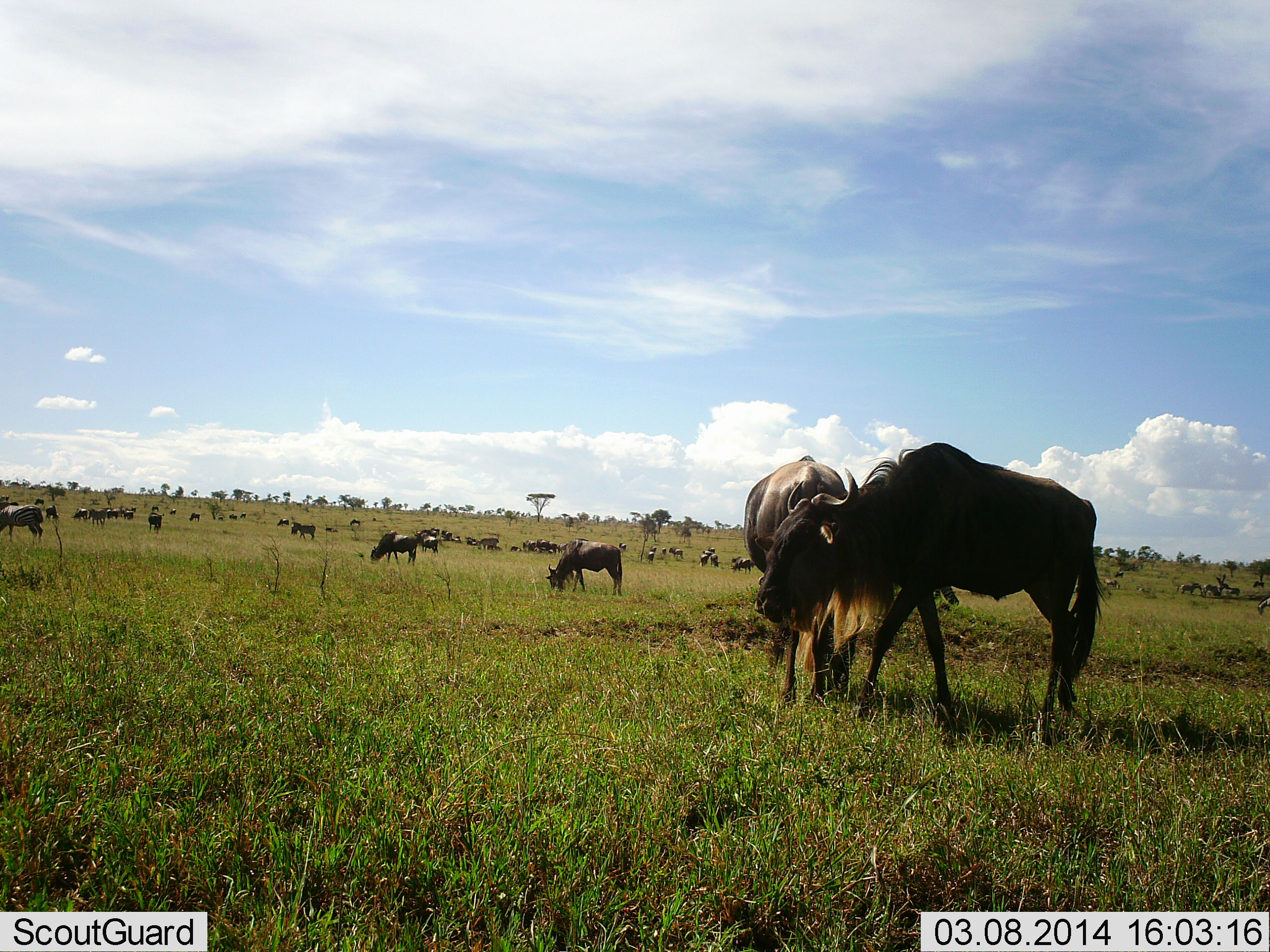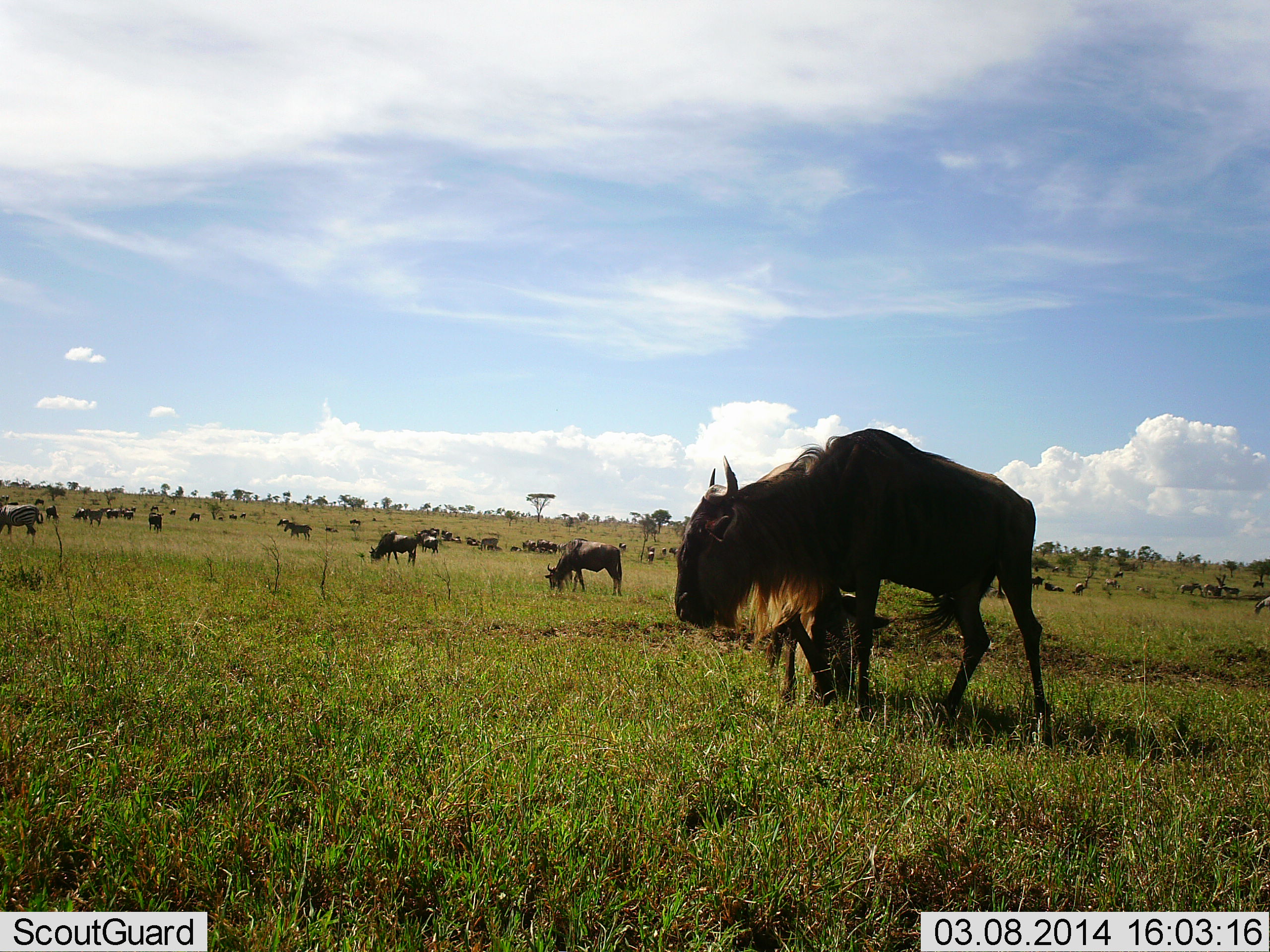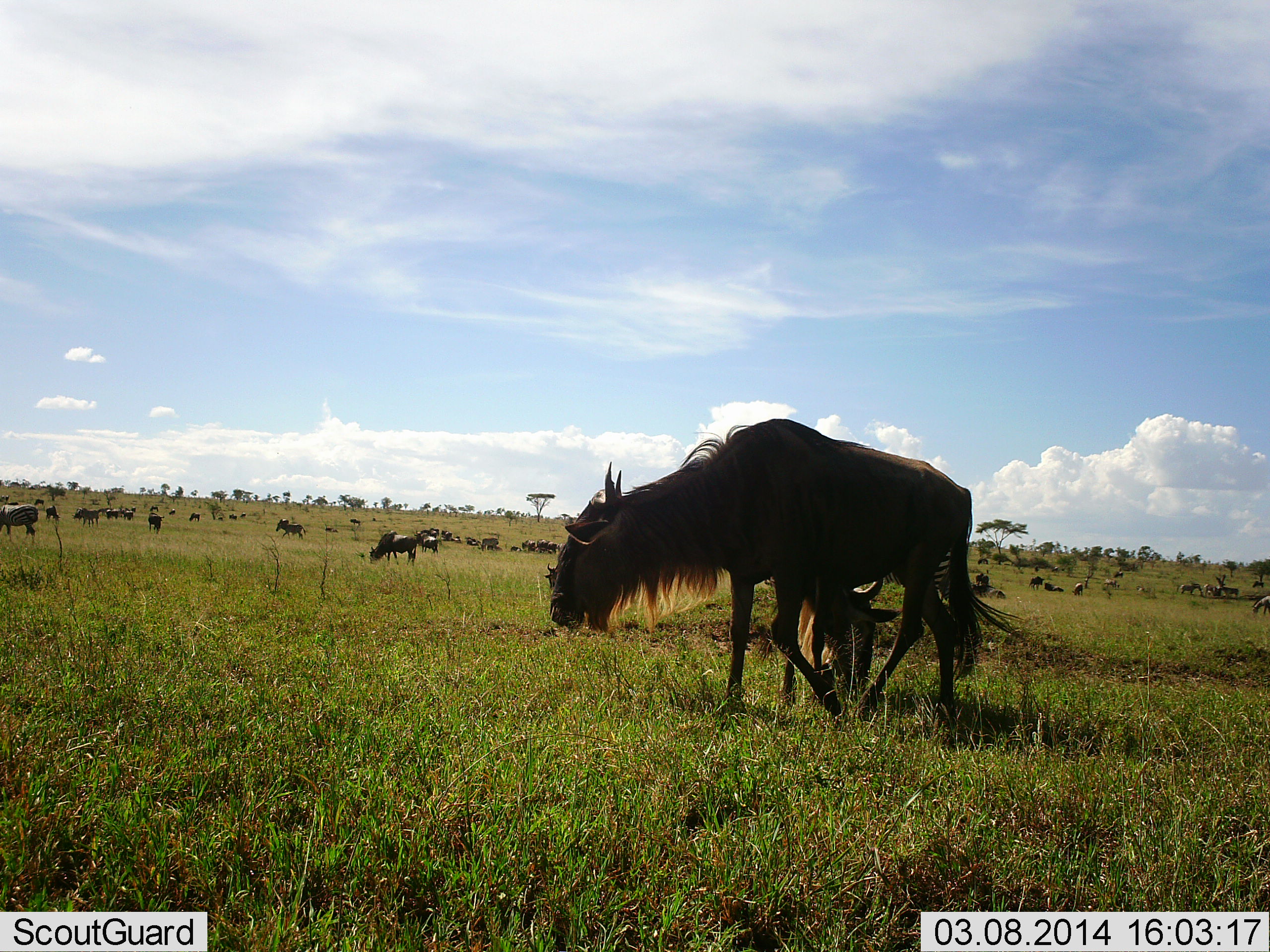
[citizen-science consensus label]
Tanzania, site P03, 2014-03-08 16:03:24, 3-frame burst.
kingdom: Animalia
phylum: Chordata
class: Mammalia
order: Artiodactyla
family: Bovidae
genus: Connochaetes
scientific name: Connochaetes taurinus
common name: blue wildebeest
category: wildebeest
Wildebeest (blue wildebeest) (Connochaetes taurinus), count 11-50. Behavior (volunteer vote fractions): standing 64%, resting 0%, moving 73%, interacting 9%. Young present (vote fraction): 9%. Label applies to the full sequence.